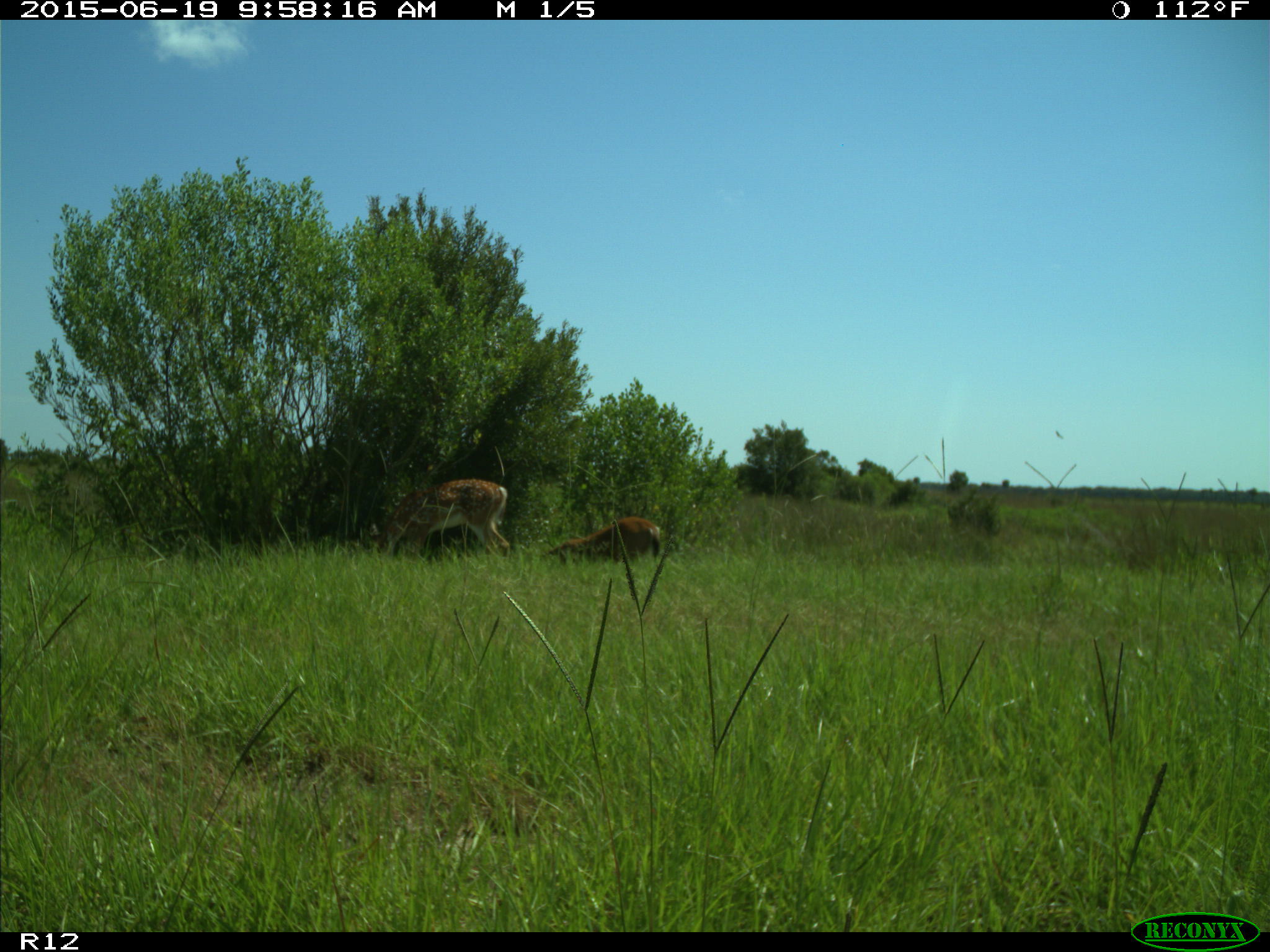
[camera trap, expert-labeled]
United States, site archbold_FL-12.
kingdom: Animalia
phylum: Chordata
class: Mammalia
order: Artiodactyla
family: Cervidae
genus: Odocoileus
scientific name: Odocoileus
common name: deer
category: unidentified deer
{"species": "unidentified deer (deer) (Odocoileus)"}